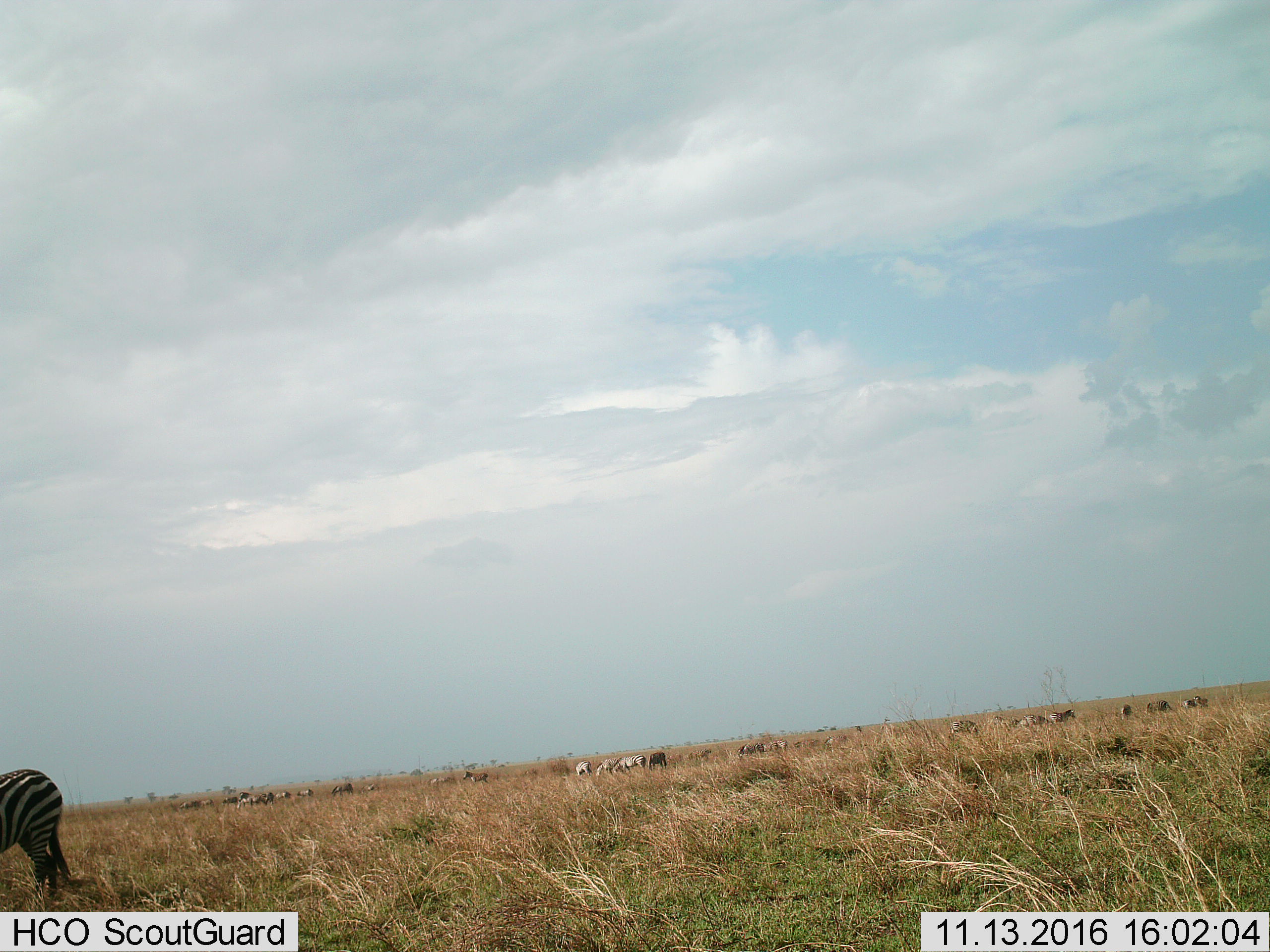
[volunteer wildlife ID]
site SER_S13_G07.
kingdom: Animalia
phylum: Chordata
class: Mammalia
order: Perissodactyla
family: Equidae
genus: Equus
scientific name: Equus quagga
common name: plains zebra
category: zebraplains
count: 11-50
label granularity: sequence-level